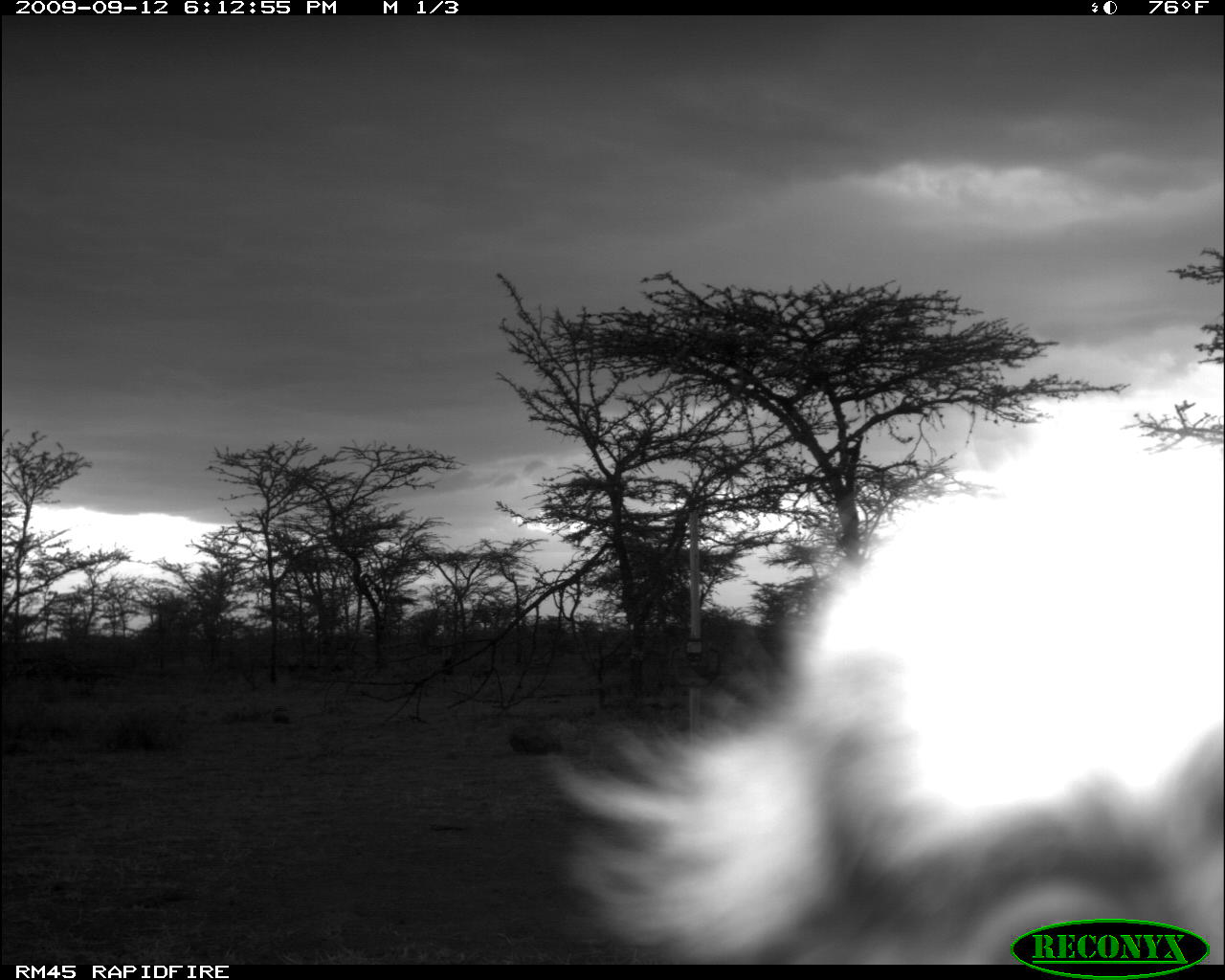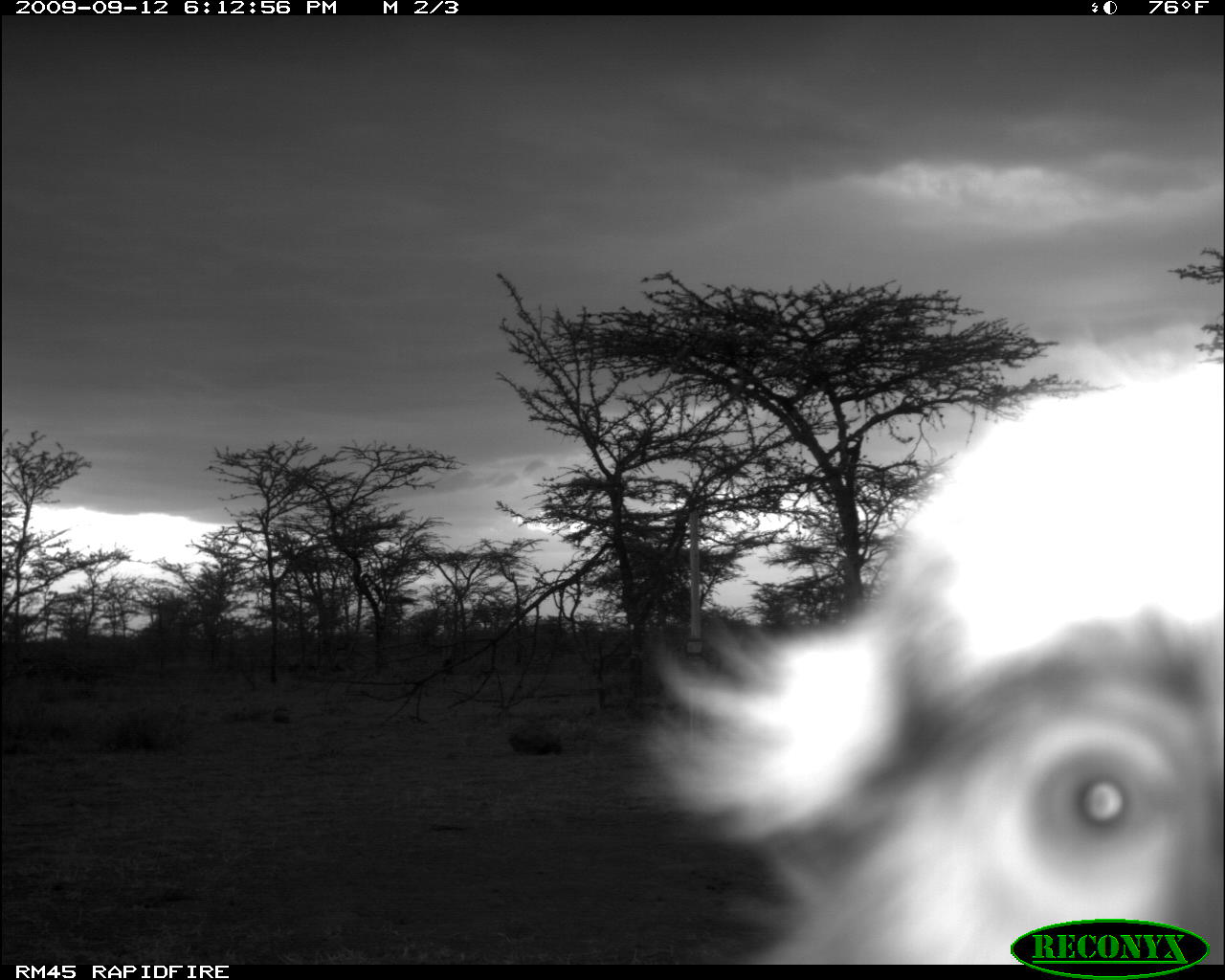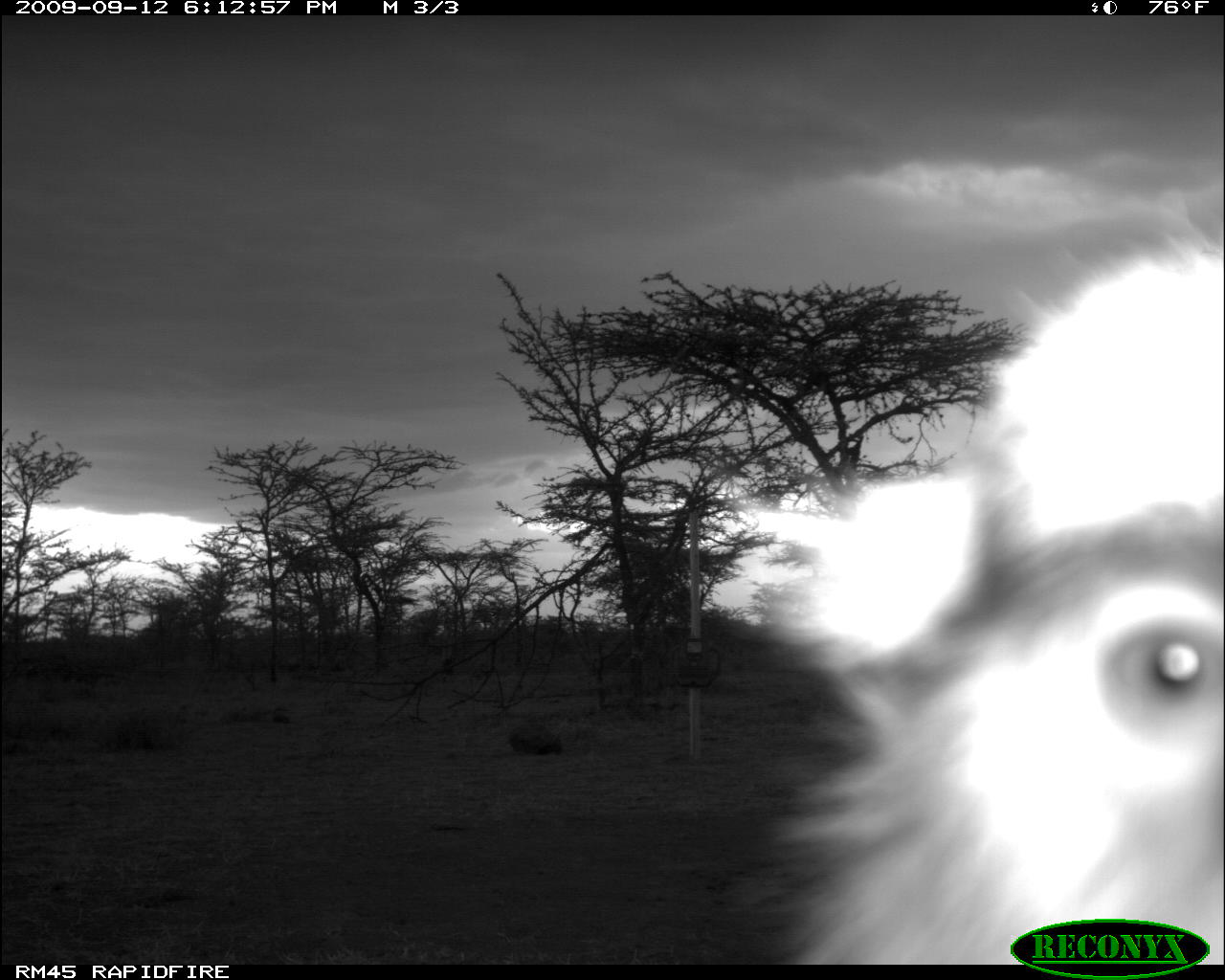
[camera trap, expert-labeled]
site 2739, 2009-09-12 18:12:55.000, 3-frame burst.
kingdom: Animalia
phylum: Chordata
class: Mammalia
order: Primates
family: Cercopithecidae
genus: Erythrocebus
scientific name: Erythrocebus patas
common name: patas monkey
Erythrocebus patas (patas monkey), count 1.